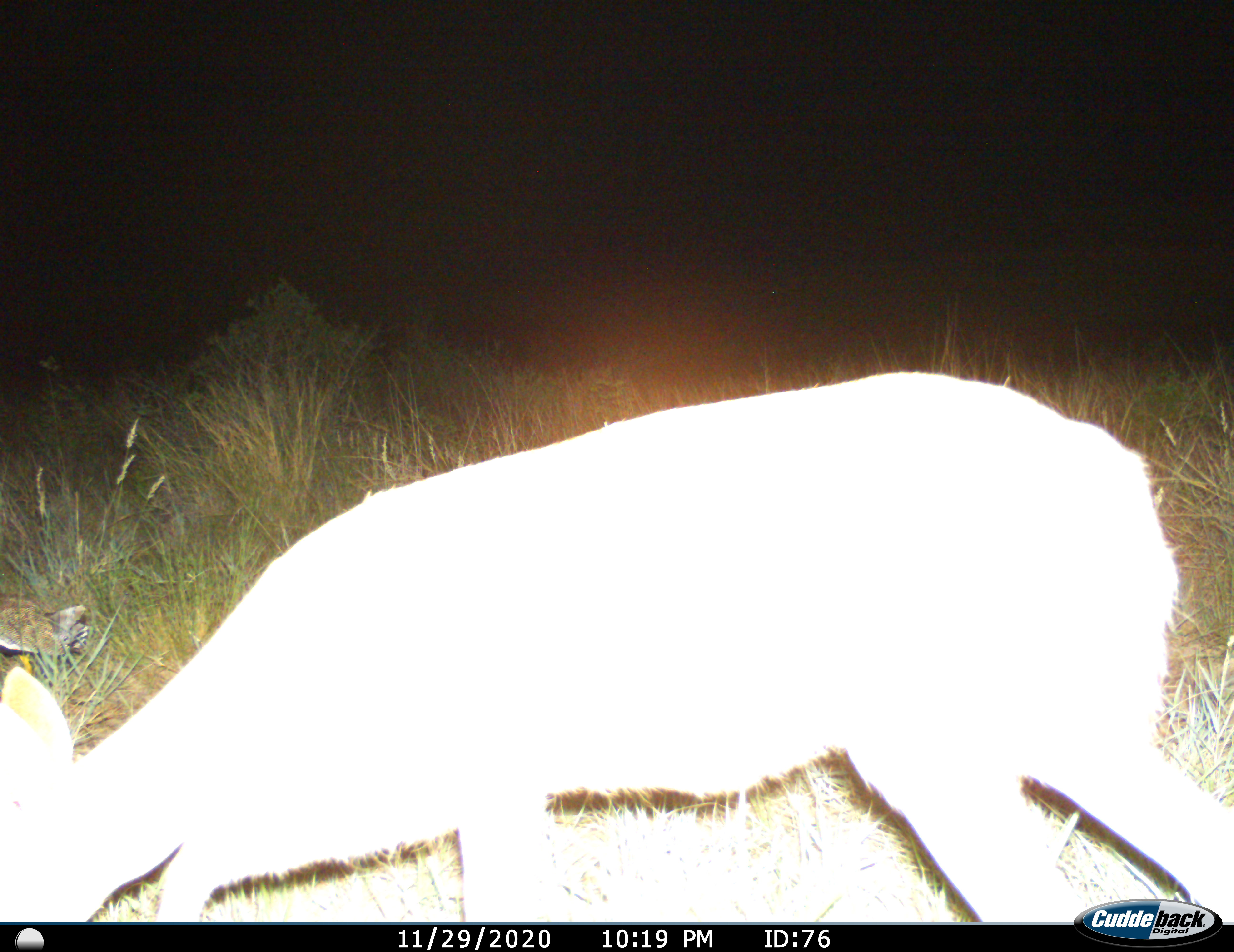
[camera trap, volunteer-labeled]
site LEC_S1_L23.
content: unidentified animal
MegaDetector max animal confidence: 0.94